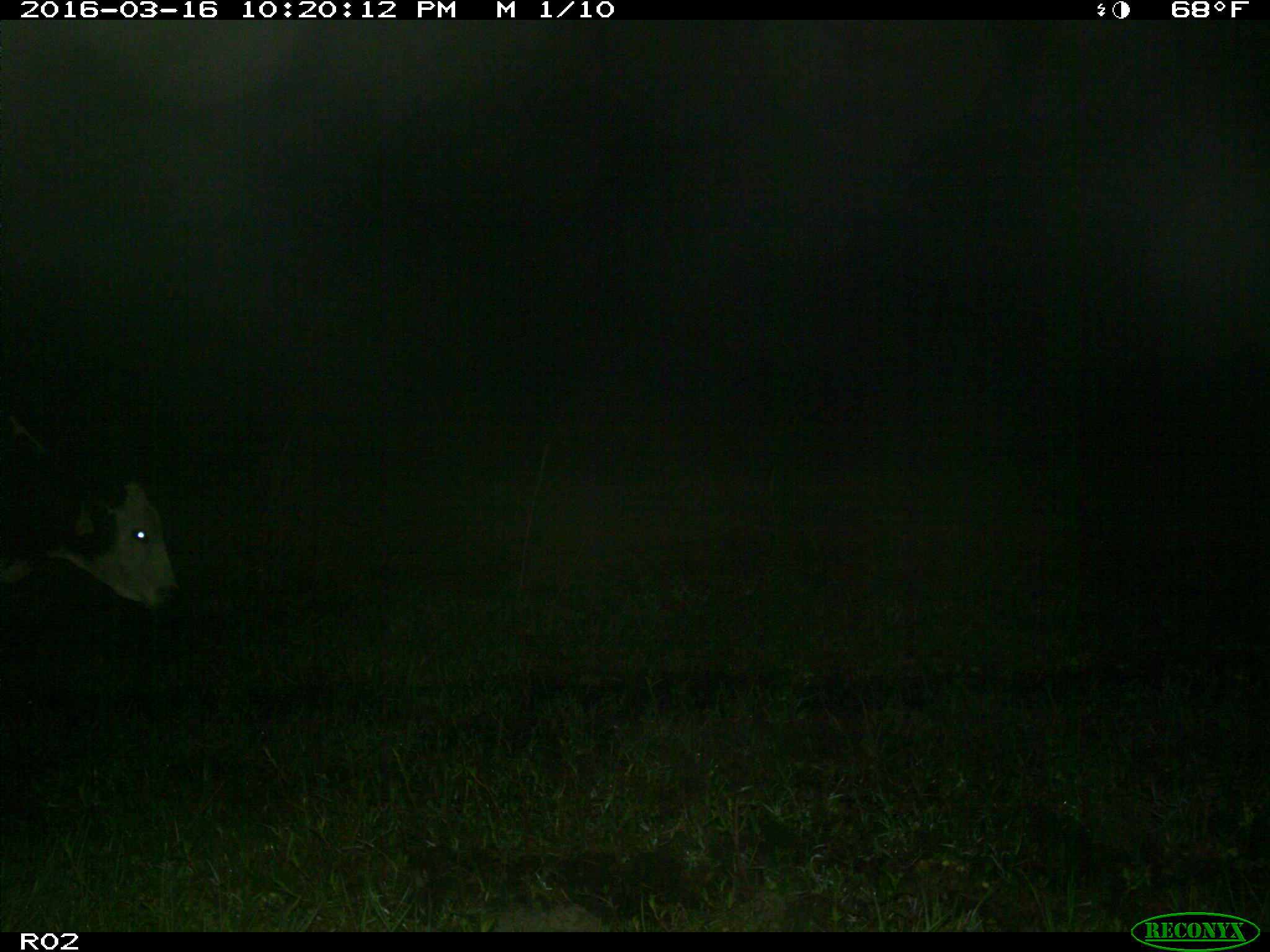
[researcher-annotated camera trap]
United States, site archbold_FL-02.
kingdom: Animalia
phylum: Chordata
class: Mammalia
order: Artiodactyla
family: Bovidae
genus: Bos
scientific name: Bos taurus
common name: domestic cow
Bos taurus (domestic cow).